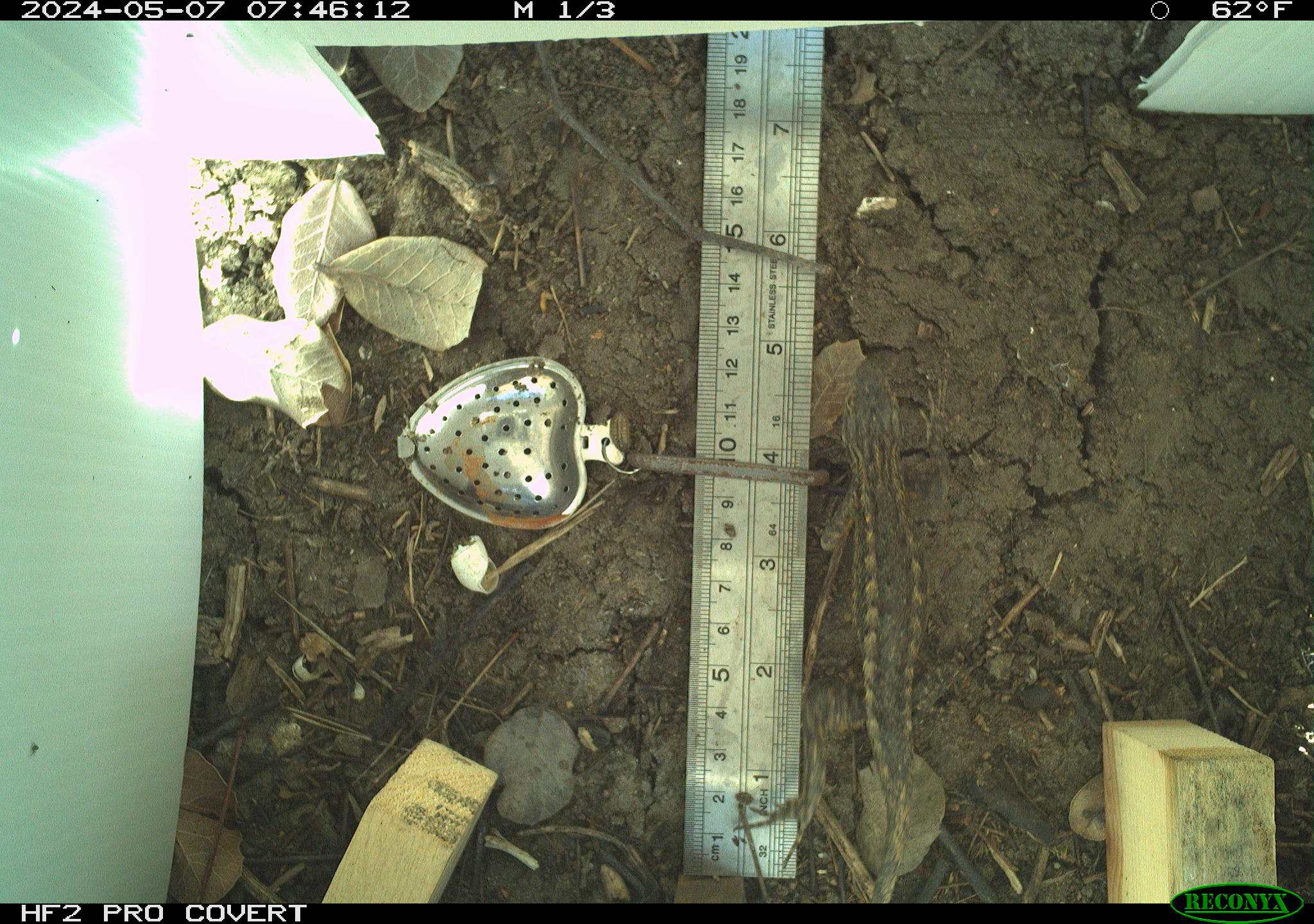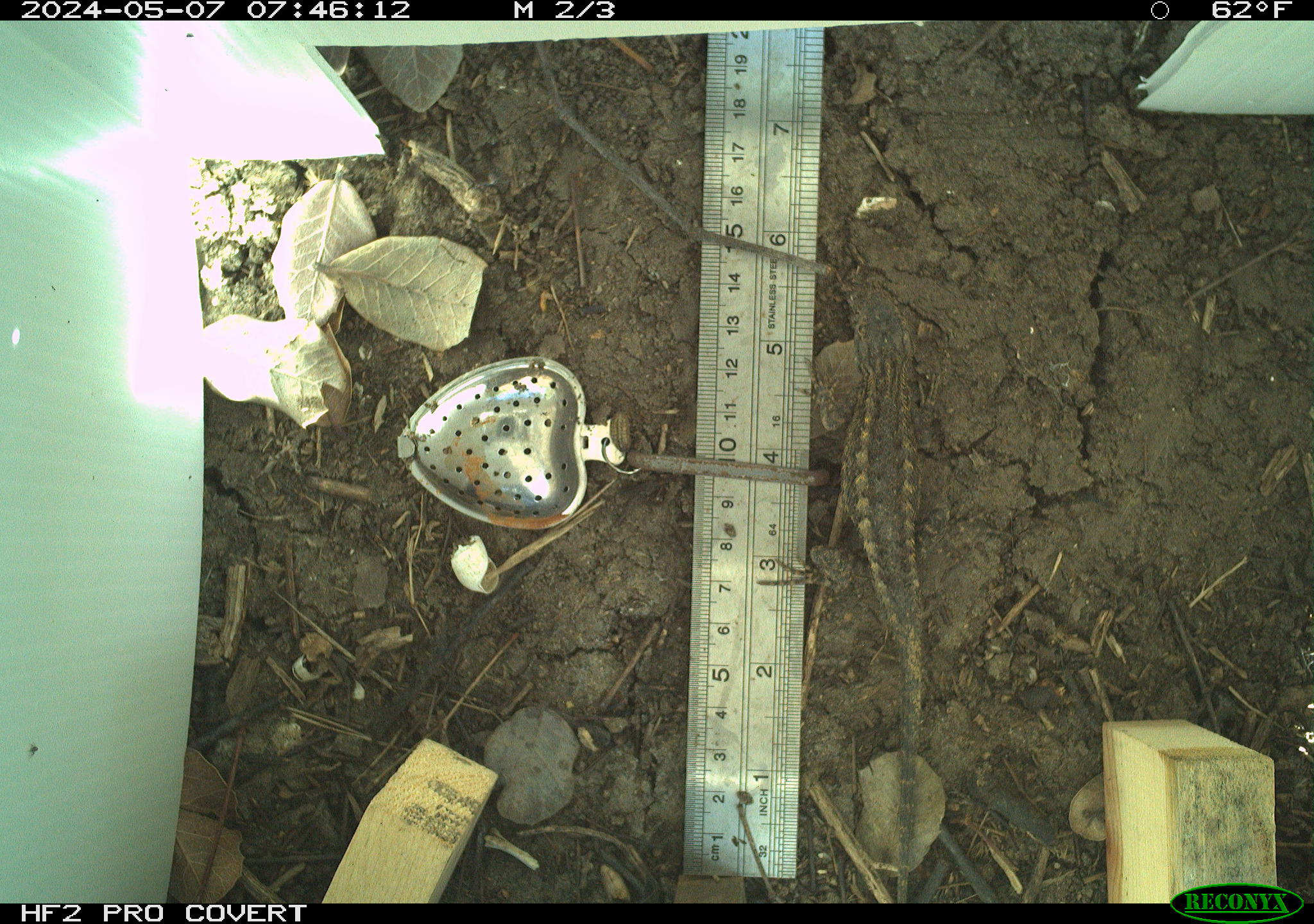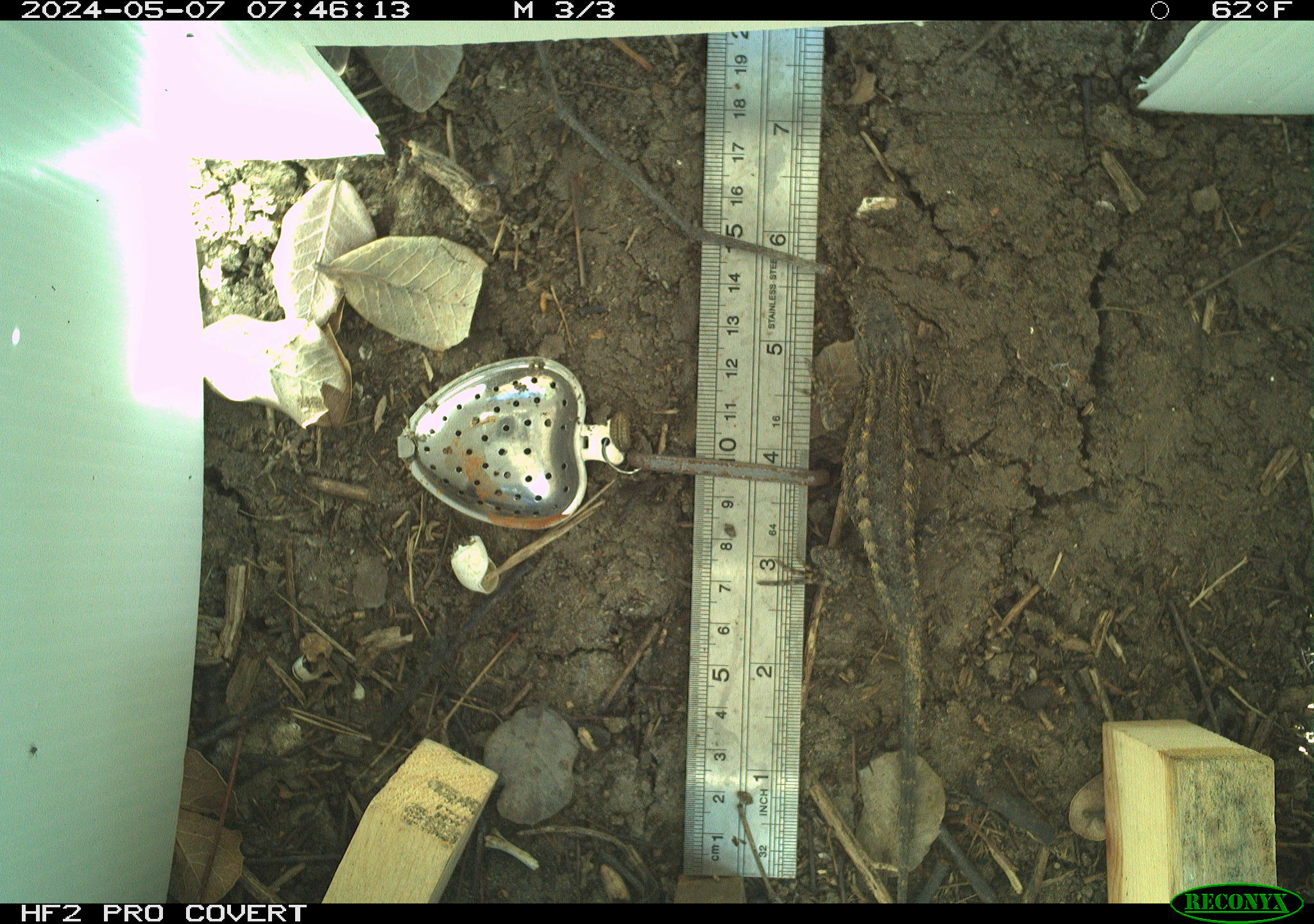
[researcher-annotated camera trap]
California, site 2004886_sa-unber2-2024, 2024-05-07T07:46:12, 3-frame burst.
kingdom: Animalia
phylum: Chordata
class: Reptilia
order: Squamata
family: Phrynosomatidae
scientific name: Phrynosomatidae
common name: phrynosomatid lizards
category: phrynosomatidae family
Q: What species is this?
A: Phrynosomatidae family (phrynosomatid lizards) (Phrynosomatidae).